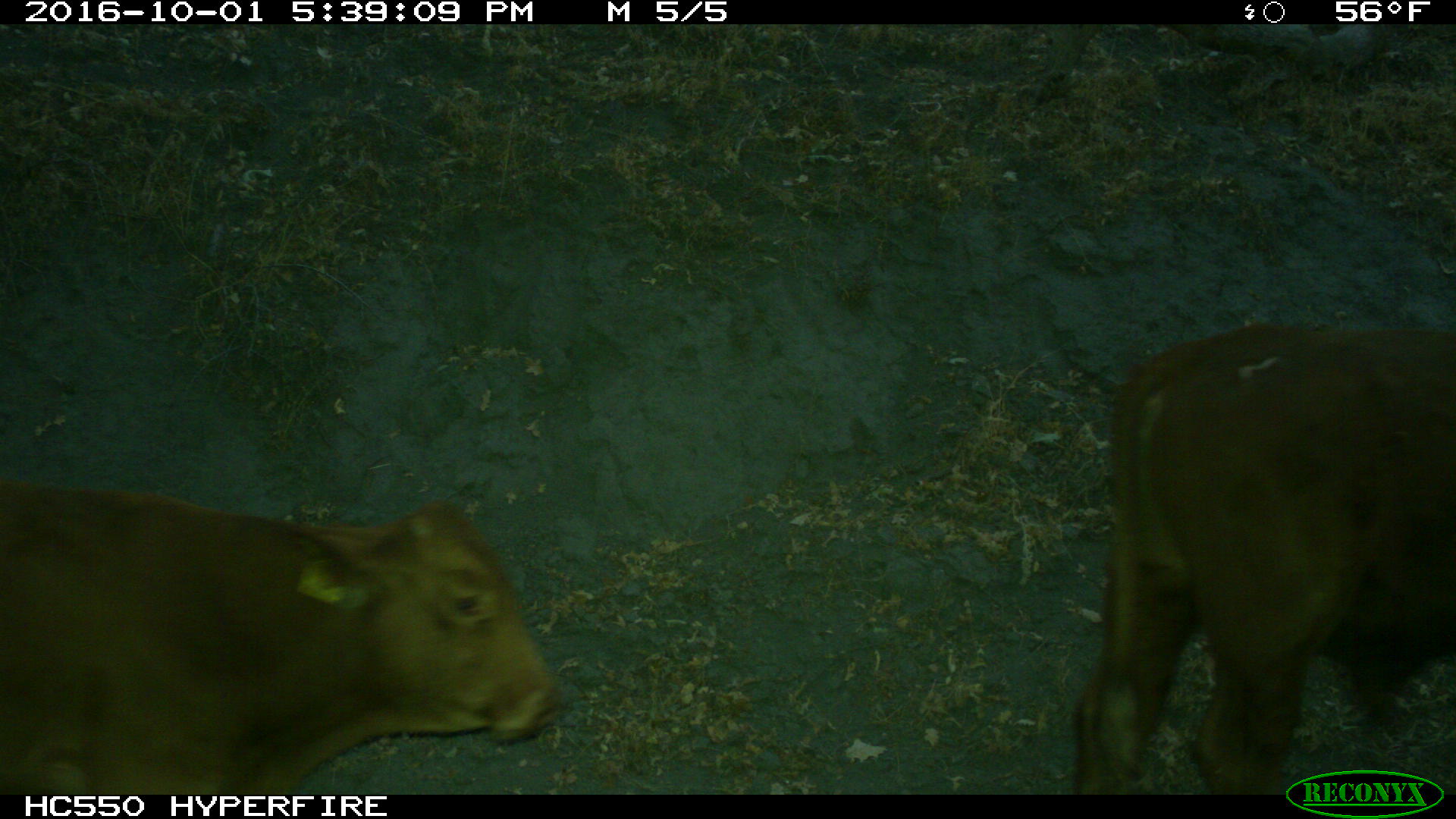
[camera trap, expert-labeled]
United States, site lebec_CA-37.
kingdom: Animalia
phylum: Chordata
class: Mammalia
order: Artiodactyla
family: Bovidae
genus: Bos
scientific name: Bos taurus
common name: domestic cow